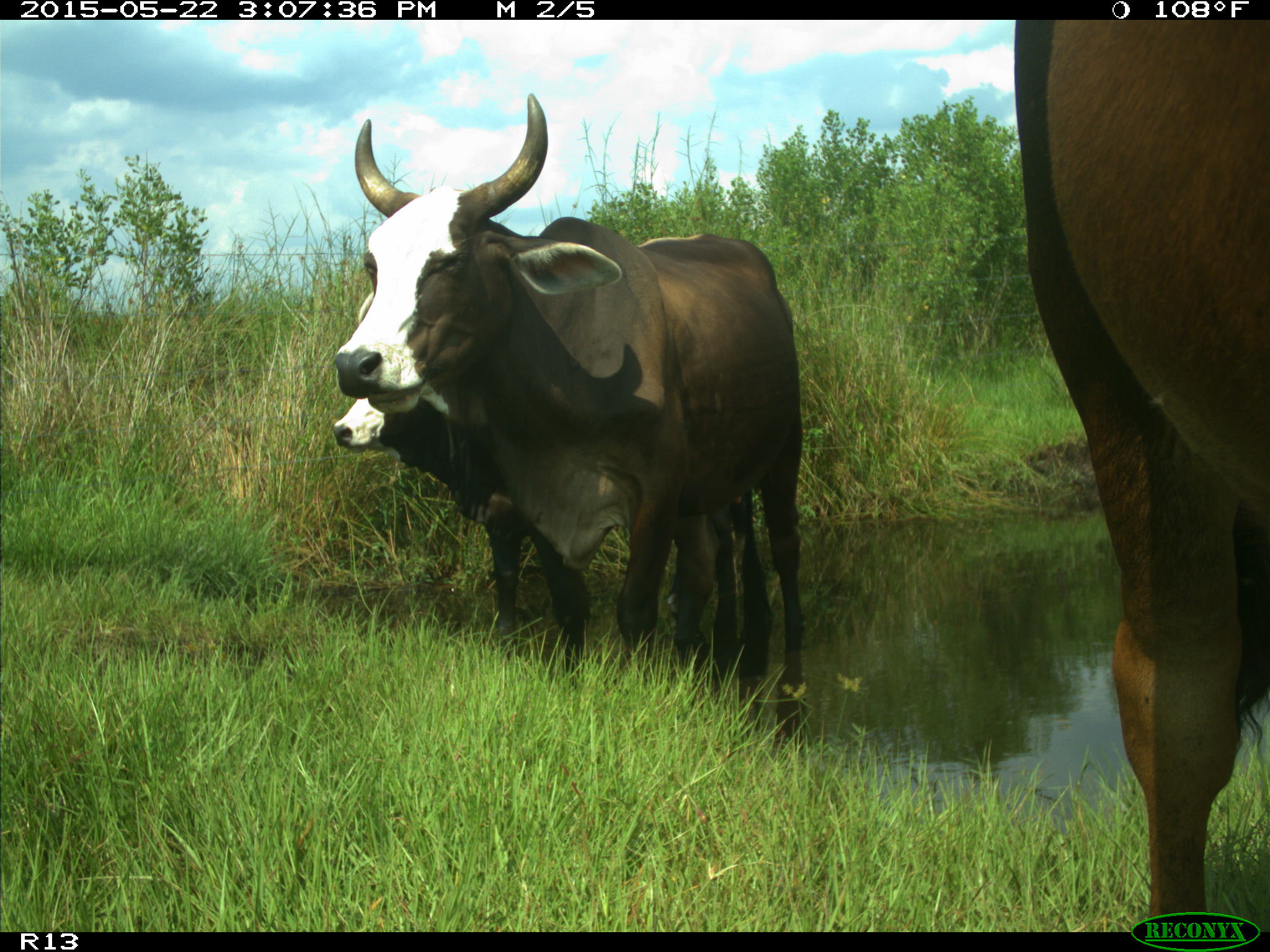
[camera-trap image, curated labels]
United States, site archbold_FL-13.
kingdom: Animalia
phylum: Chordata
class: Mammalia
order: Artiodactyla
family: Bovidae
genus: Bos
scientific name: Bos taurus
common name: domestic cow